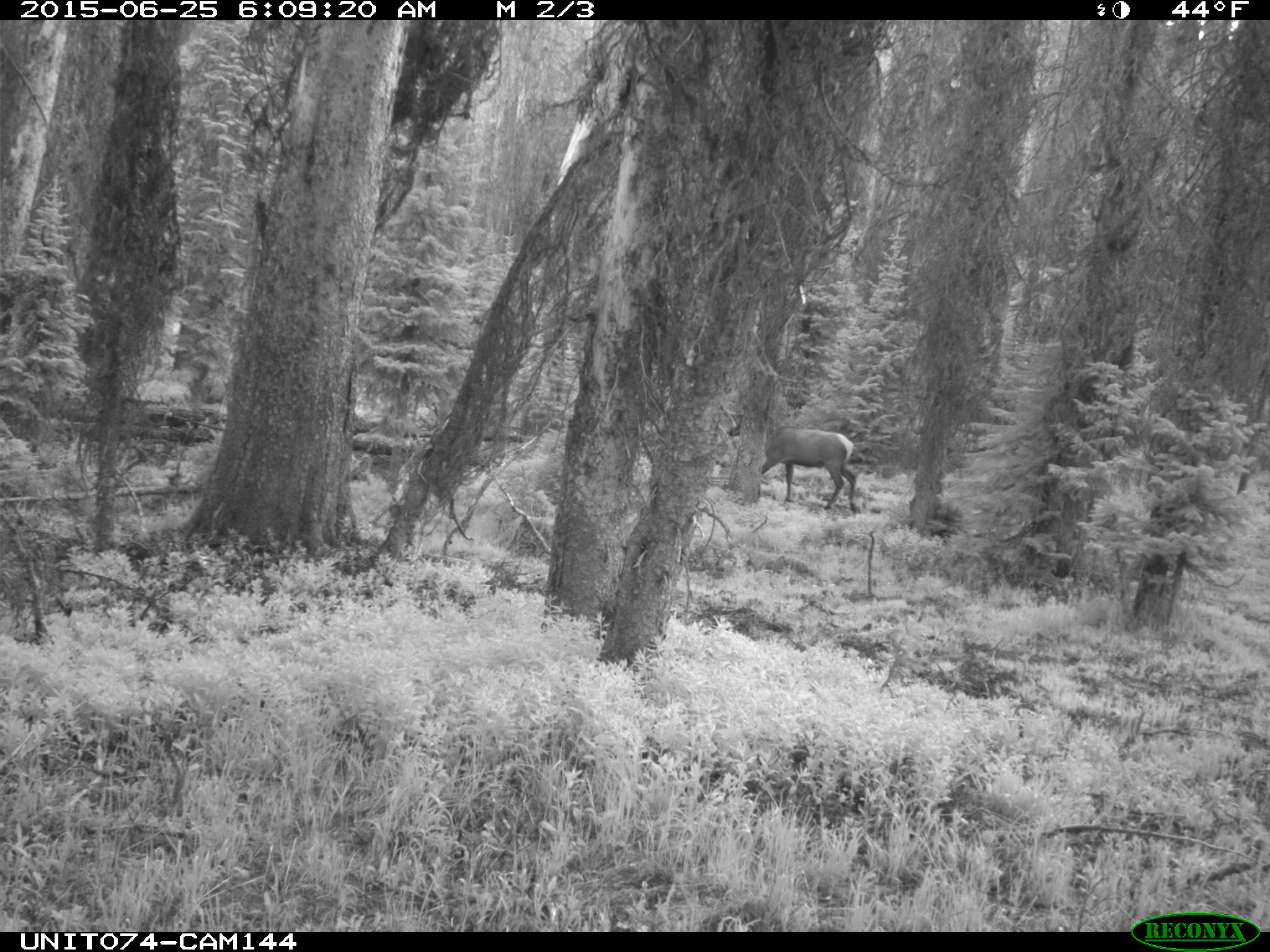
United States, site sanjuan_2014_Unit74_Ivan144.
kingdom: Animalia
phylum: Chordata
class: Mammalia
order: Artiodactyla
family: Cervidae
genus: Cervus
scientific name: Cervus elaphus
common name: red deer